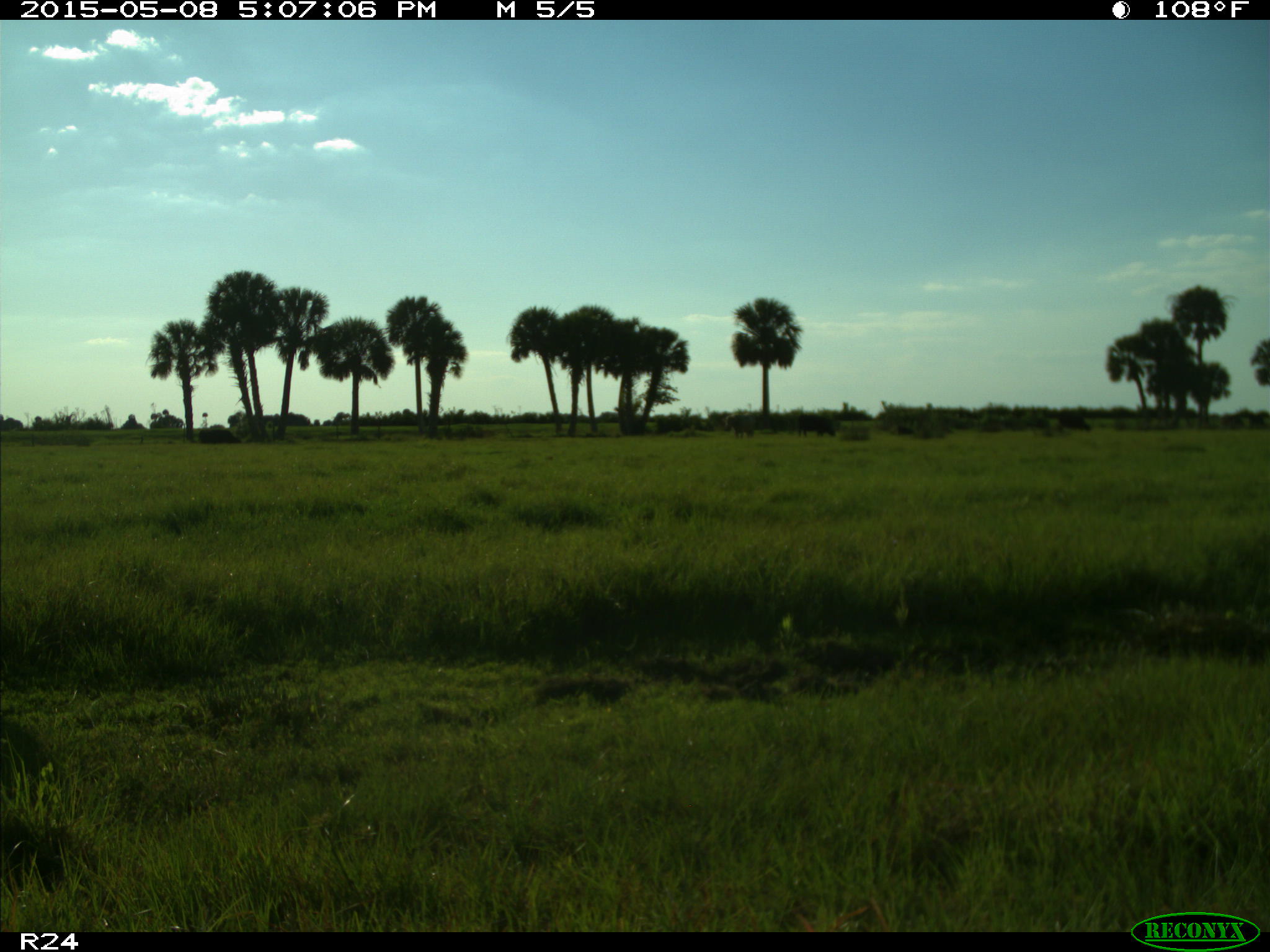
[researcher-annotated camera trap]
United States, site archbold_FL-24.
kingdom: Animalia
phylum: Chordata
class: Mammalia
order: Artiodactyla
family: Bovidae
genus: Bos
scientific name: Bos taurus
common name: domestic cow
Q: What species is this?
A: Bos taurus (domestic cow).